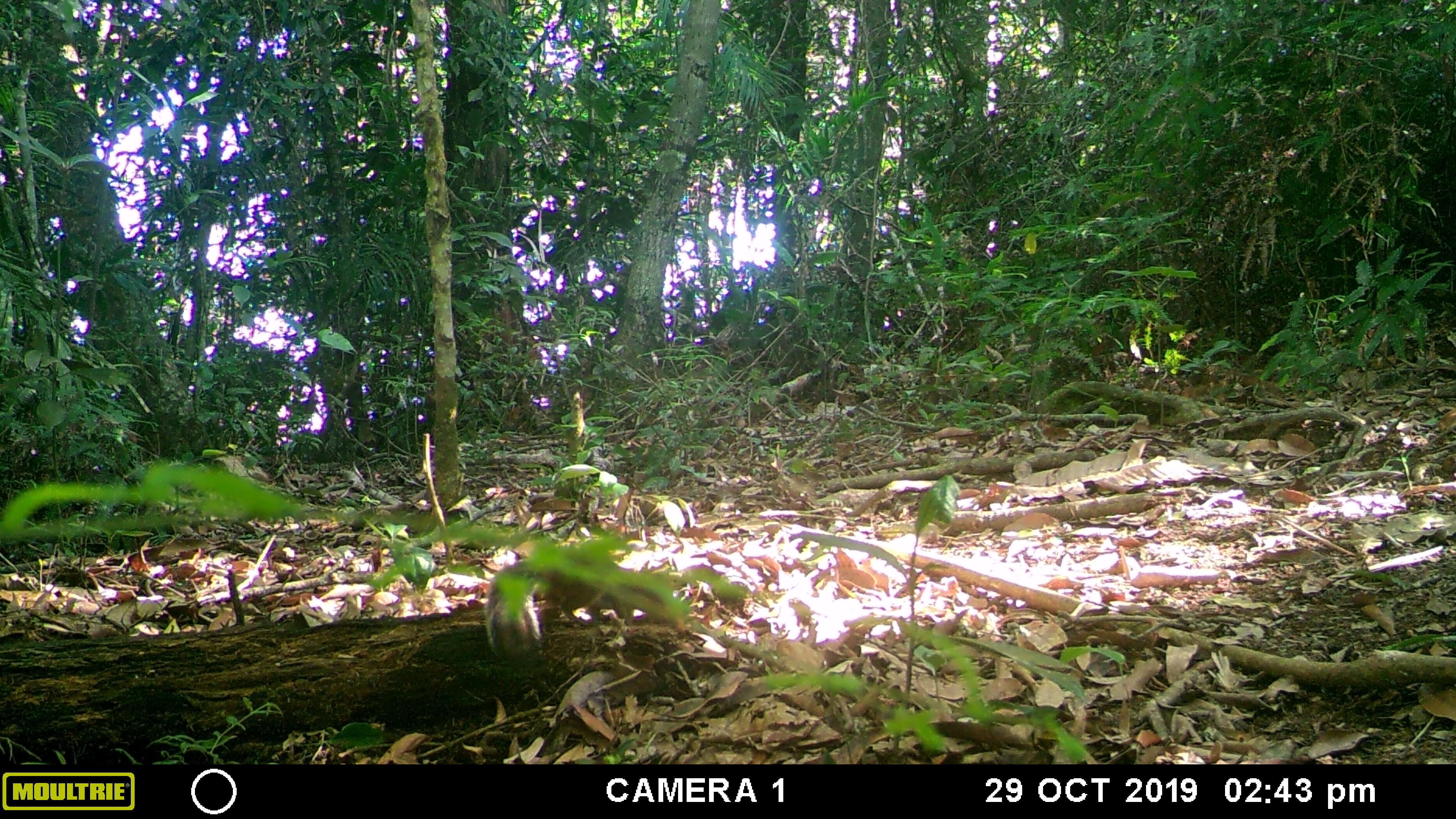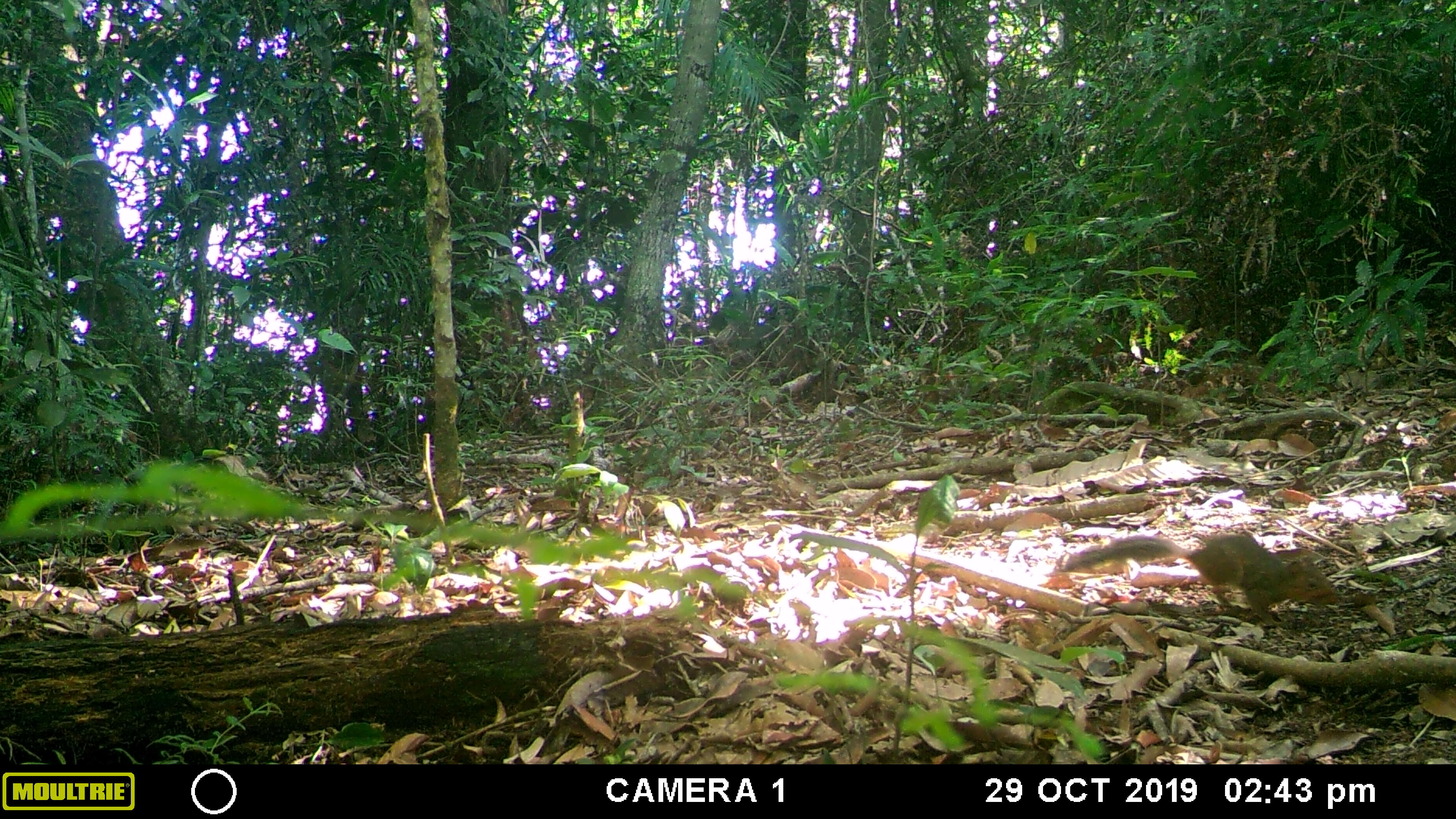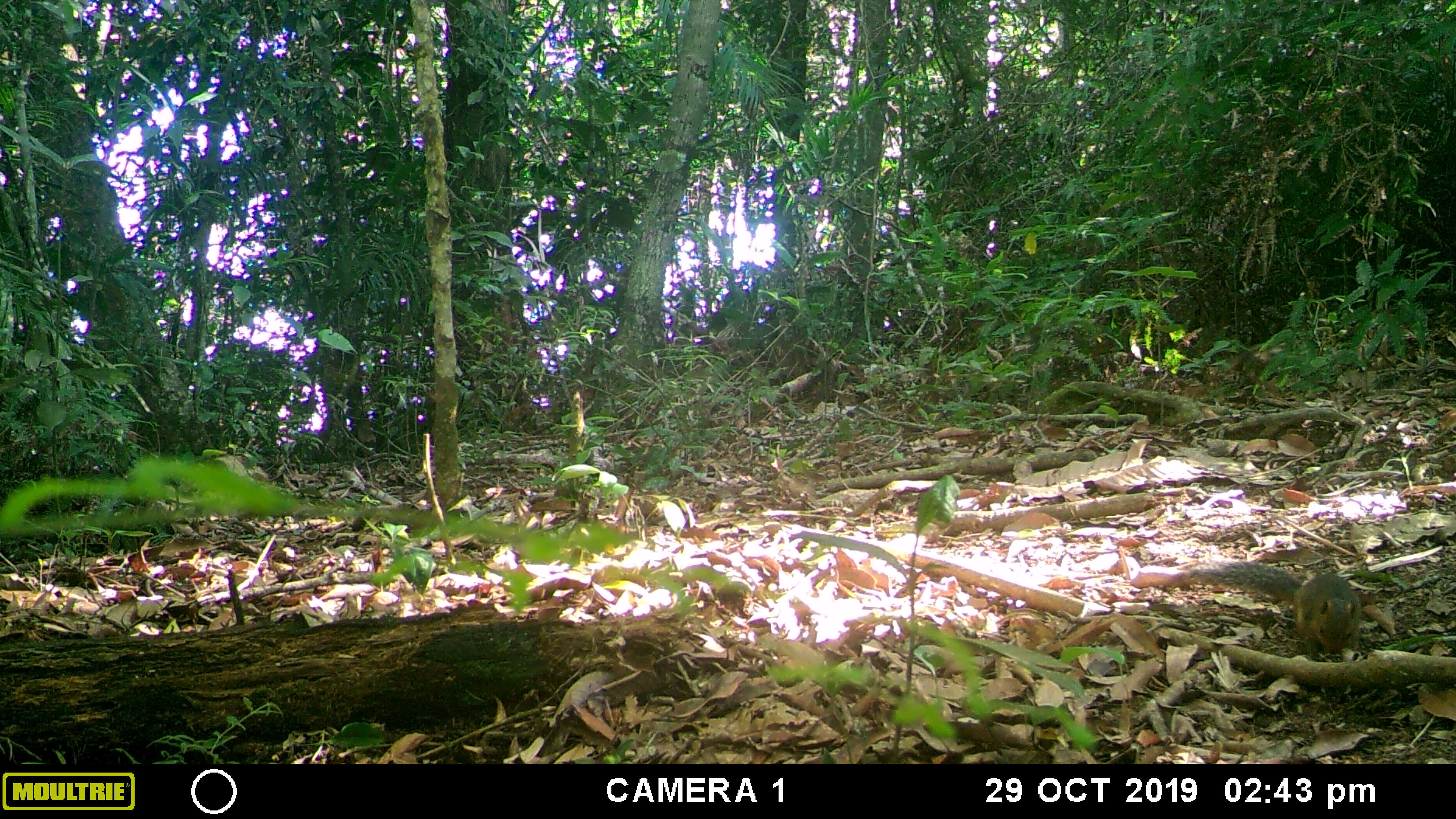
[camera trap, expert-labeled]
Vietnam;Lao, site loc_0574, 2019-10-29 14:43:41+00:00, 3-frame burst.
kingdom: Animalia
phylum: Chordata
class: Mammalia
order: Scandentia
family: Tupaiidae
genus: Tupaia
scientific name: Tupaia belangeri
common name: northern treeshrew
Northern treeshrew (Tupaia belangeri). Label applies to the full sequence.